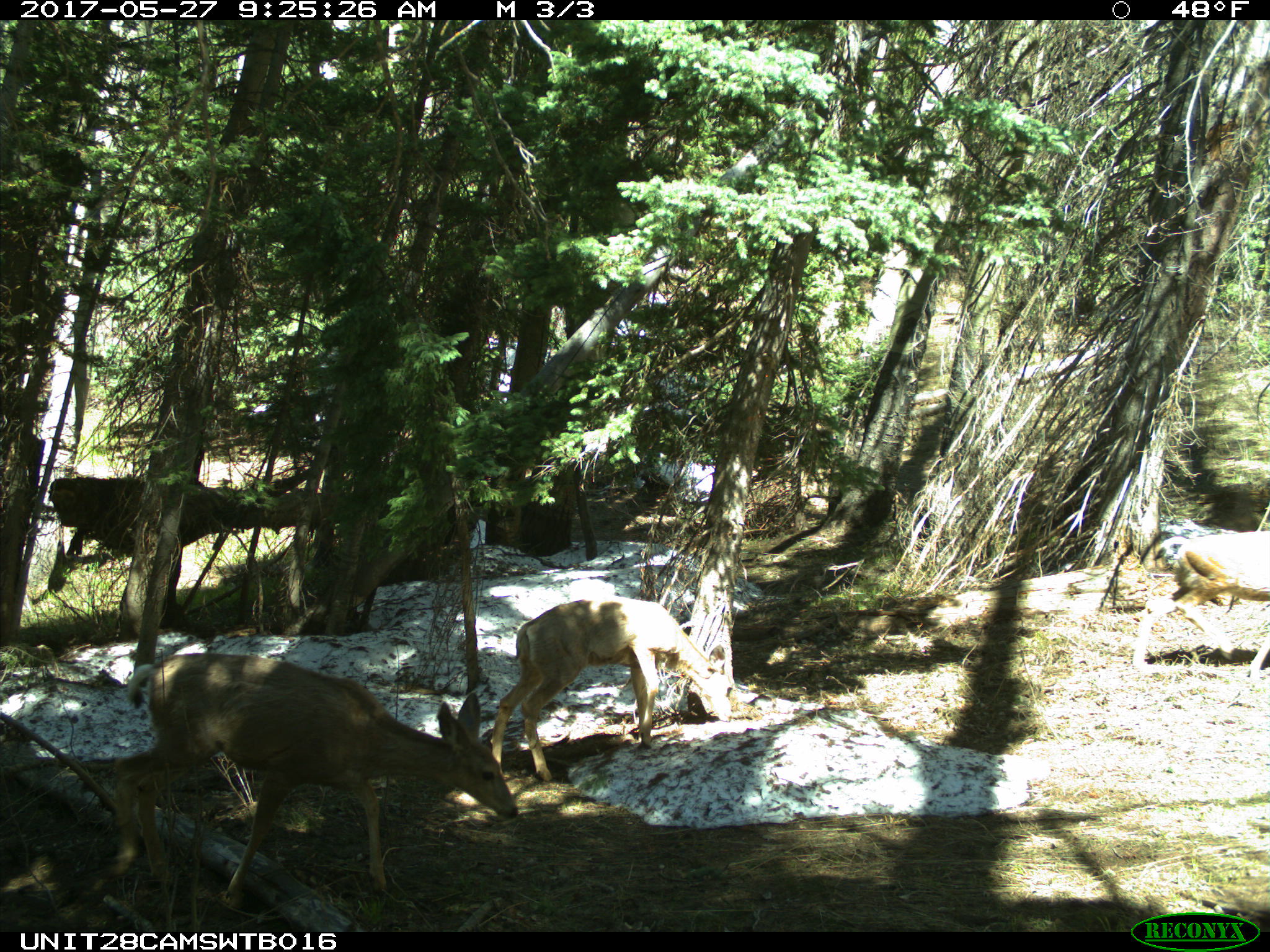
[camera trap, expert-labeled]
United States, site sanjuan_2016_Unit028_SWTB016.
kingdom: Animalia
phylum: Chordata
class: Mammalia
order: Artiodactyla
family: Cervidae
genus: Odocoileus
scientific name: Odocoileus hemionus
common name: mule deer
Odocoileus hemionus (mule deer).